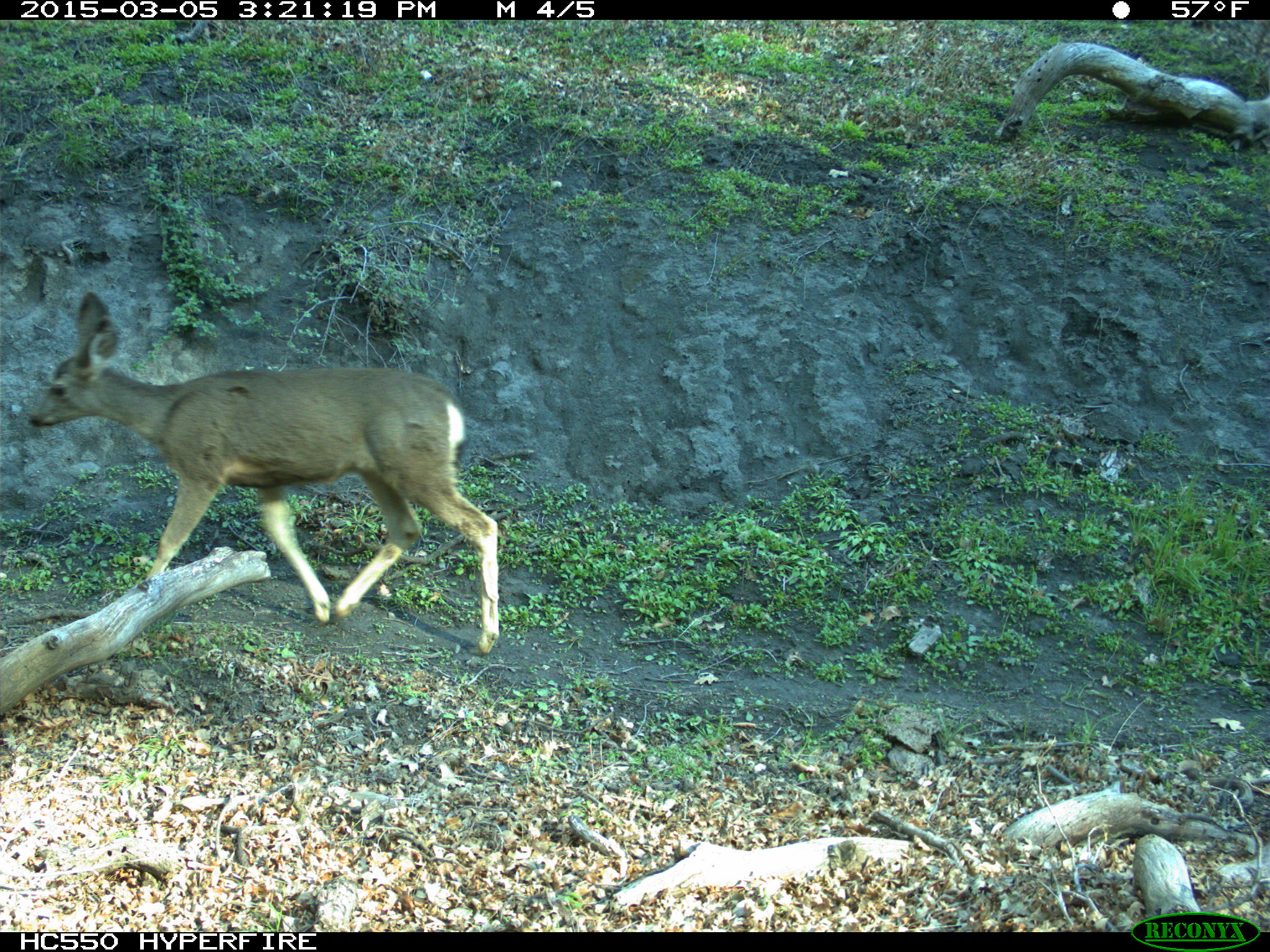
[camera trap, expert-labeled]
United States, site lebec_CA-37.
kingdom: Animalia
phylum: Chordata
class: Mammalia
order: Artiodactyla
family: Cervidae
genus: Odocoileus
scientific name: Odocoileus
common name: deer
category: unidentified deer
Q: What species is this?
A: Unidentified deer (deer) (Odocoileus).